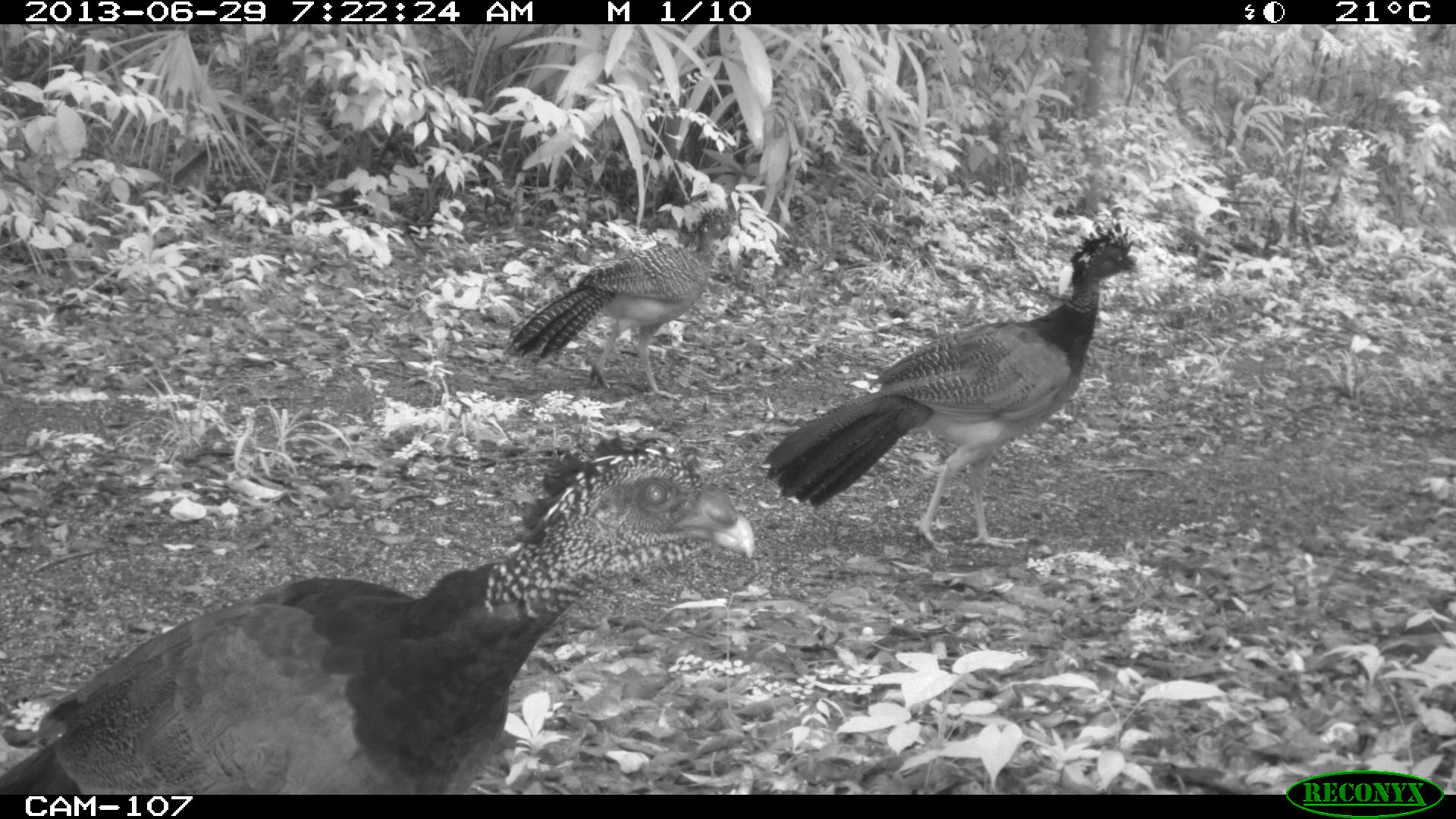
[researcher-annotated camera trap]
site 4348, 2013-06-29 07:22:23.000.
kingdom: Animalia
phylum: Chordata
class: Aves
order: Galliformes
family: Cracidae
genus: Crax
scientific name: Crax rubra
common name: great curassow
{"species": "Crax rubra (great curassow)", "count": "3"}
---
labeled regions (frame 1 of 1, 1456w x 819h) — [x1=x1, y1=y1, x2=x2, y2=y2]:
crax rubra: [x1=0, y1=430, x2=755, y2=794]; [x1=761, y1=221, x2=1143, y2=553]; [x1=503, y1=207, x2=743, y2=401]